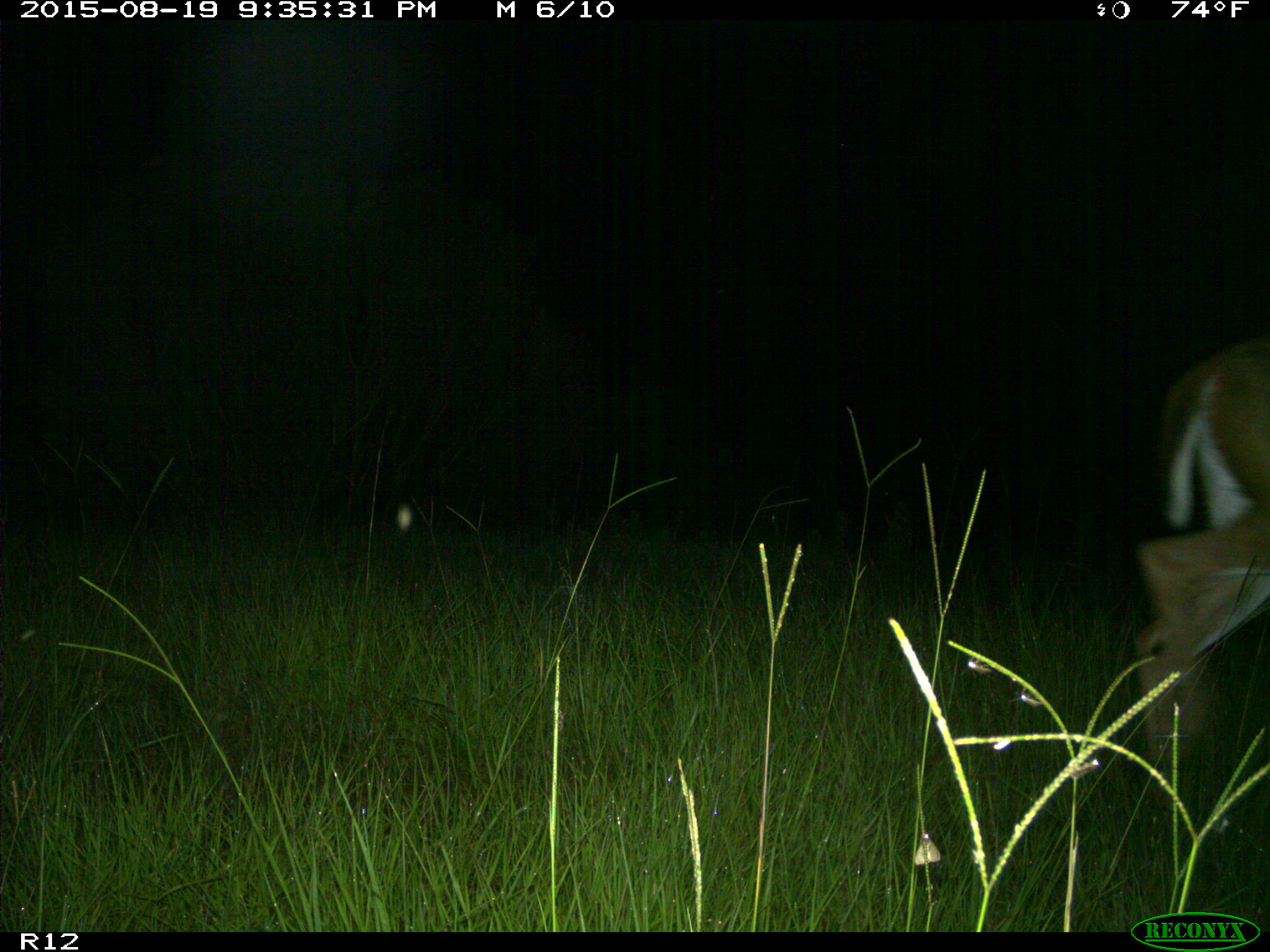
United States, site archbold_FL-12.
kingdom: Animalia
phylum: Chordata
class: Mammalia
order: Artiodactyla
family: Cervidae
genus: Odocoileus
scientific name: Odocoileus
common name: deer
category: unidentified deer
Unidentified deer (deer) (Odocoileus).